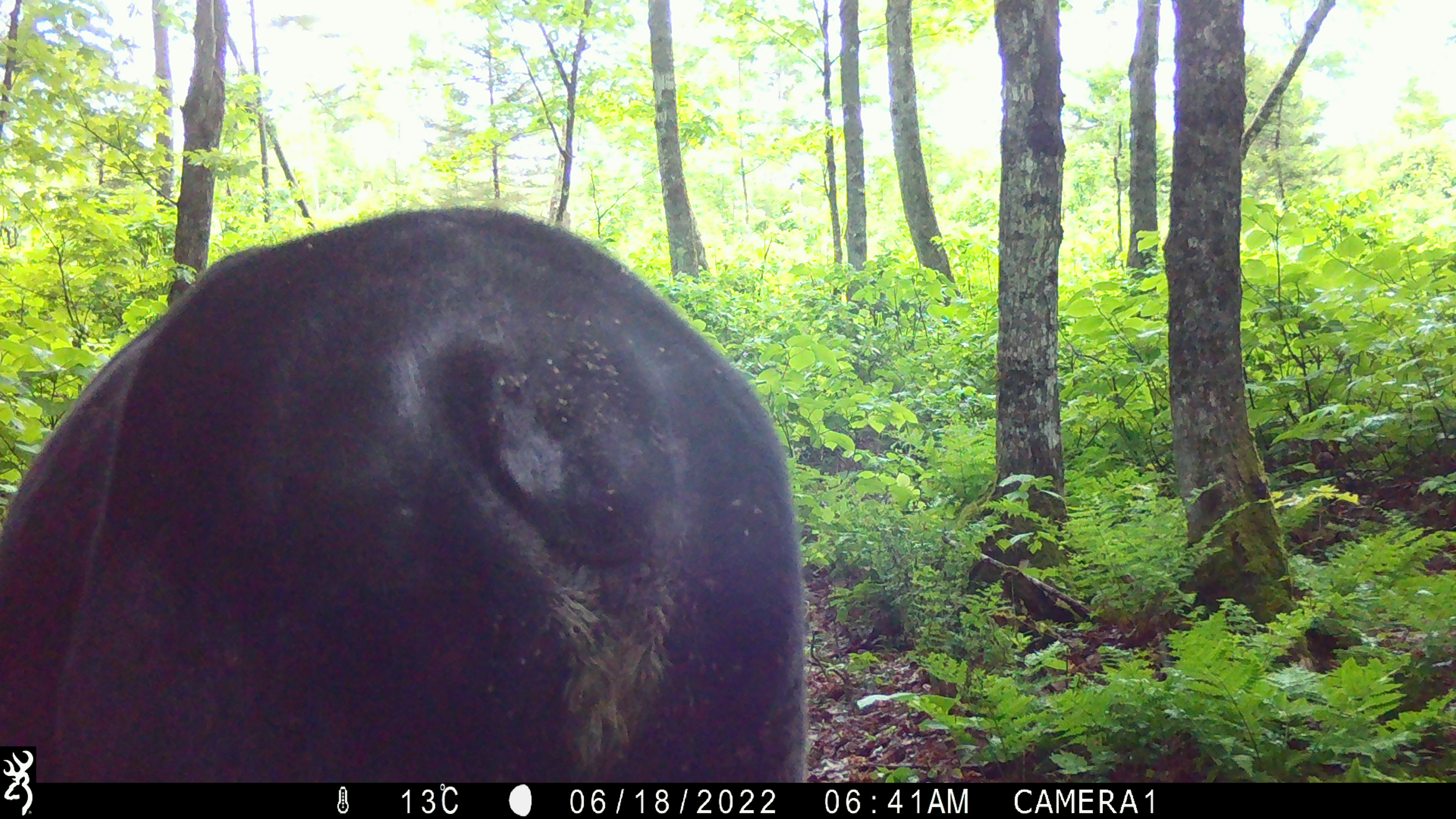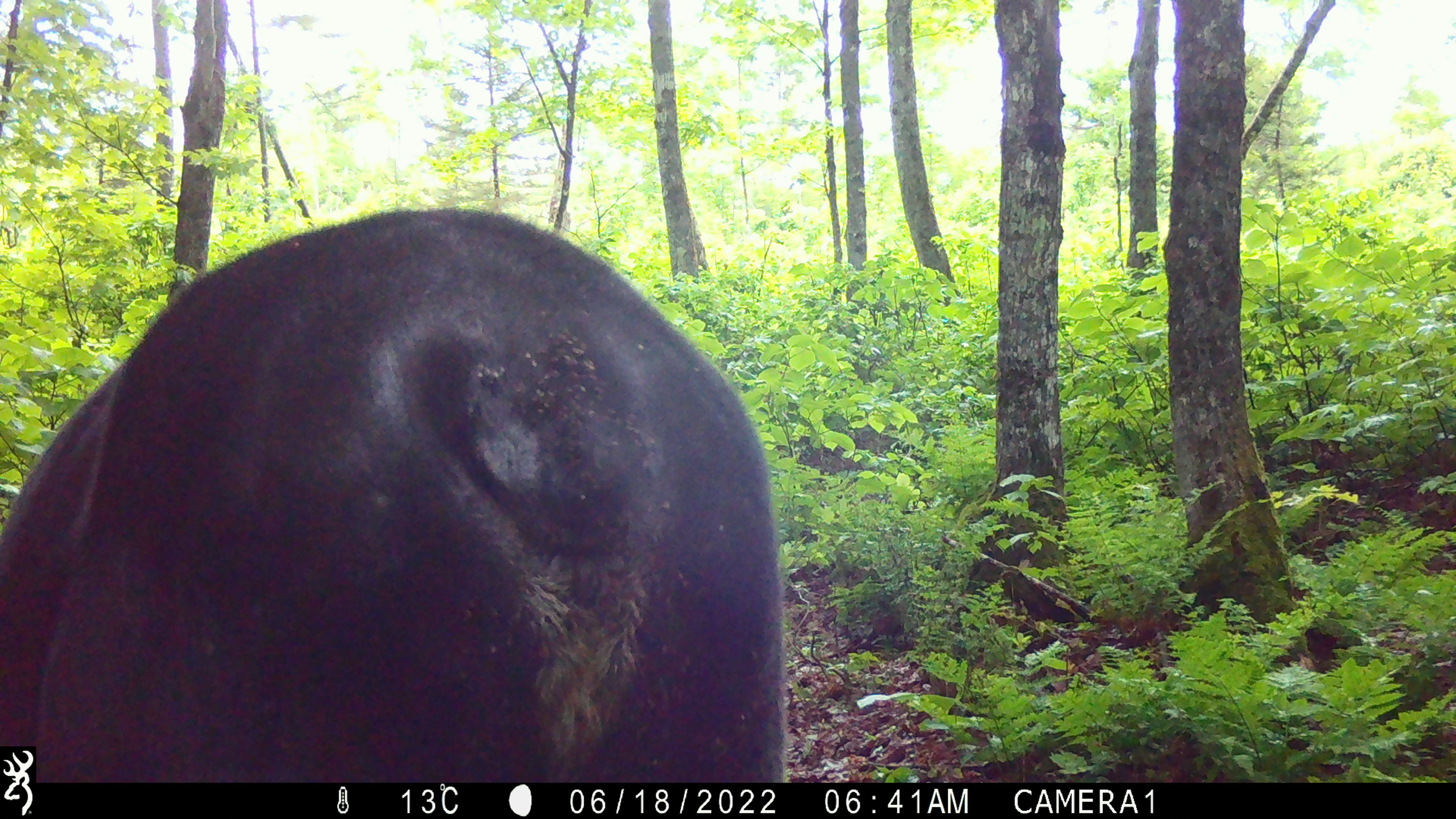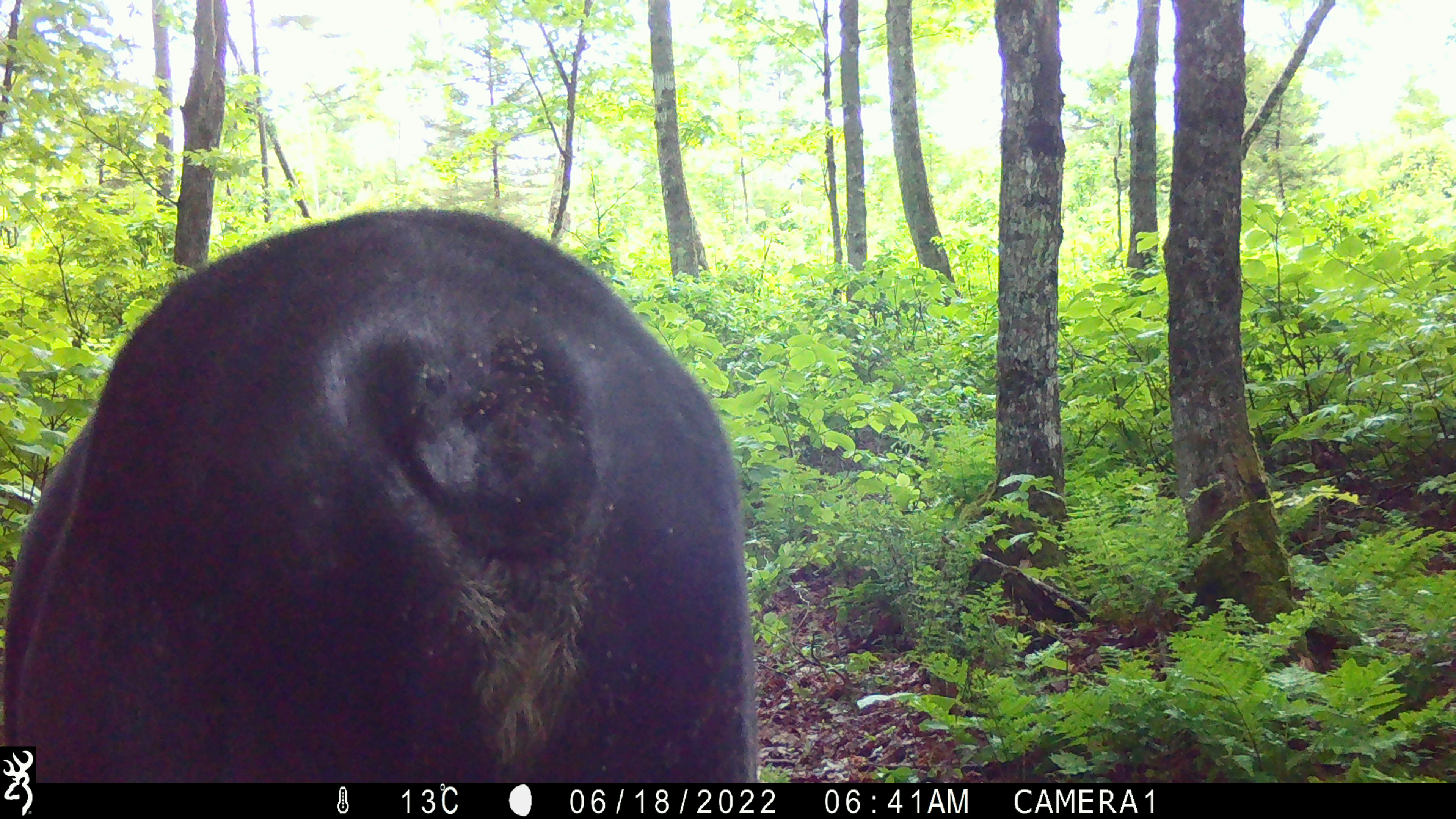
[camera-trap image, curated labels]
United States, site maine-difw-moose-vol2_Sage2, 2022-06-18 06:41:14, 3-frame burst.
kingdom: Animalia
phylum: Chordata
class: Mammalia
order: Artiodactyla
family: Cervidae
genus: Alces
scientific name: Alces alces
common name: moose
Moose (Alces alces).